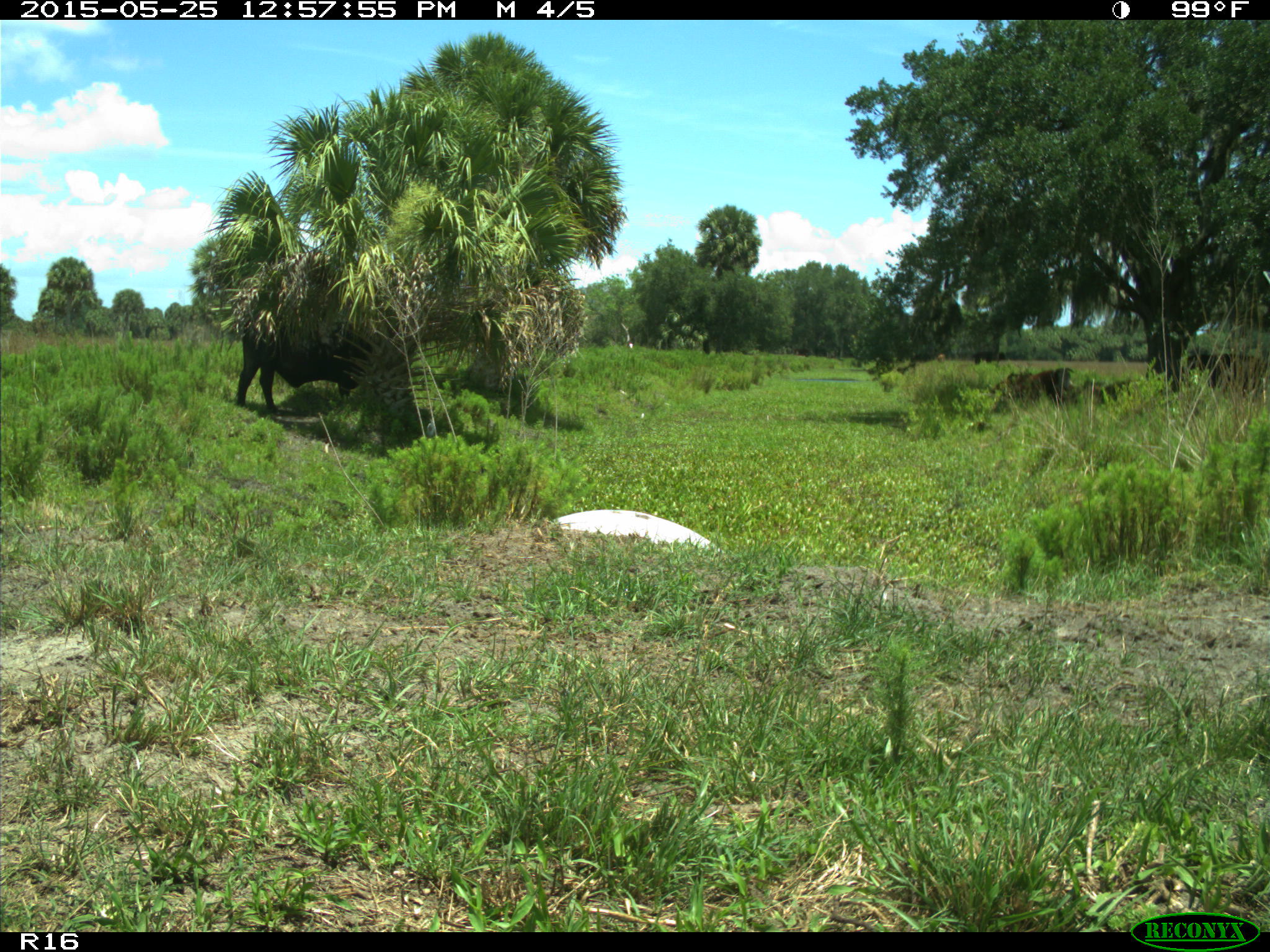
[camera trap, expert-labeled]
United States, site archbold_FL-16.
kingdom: Animalia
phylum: Chordata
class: Mammalia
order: Artiodactyla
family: Bovidae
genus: Bos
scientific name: Bos taurus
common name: domestic cow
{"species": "Bos taurus (domestic cow)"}